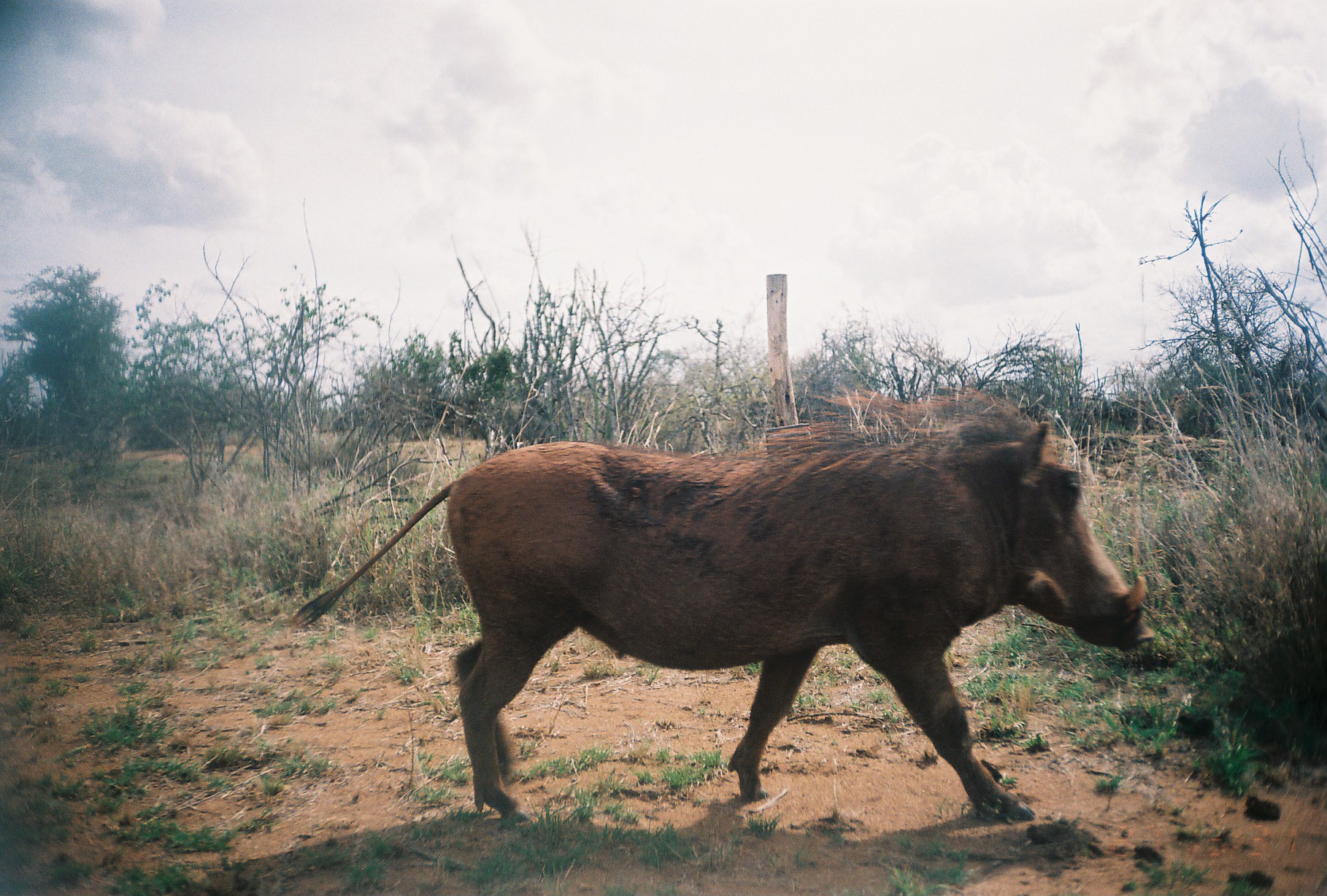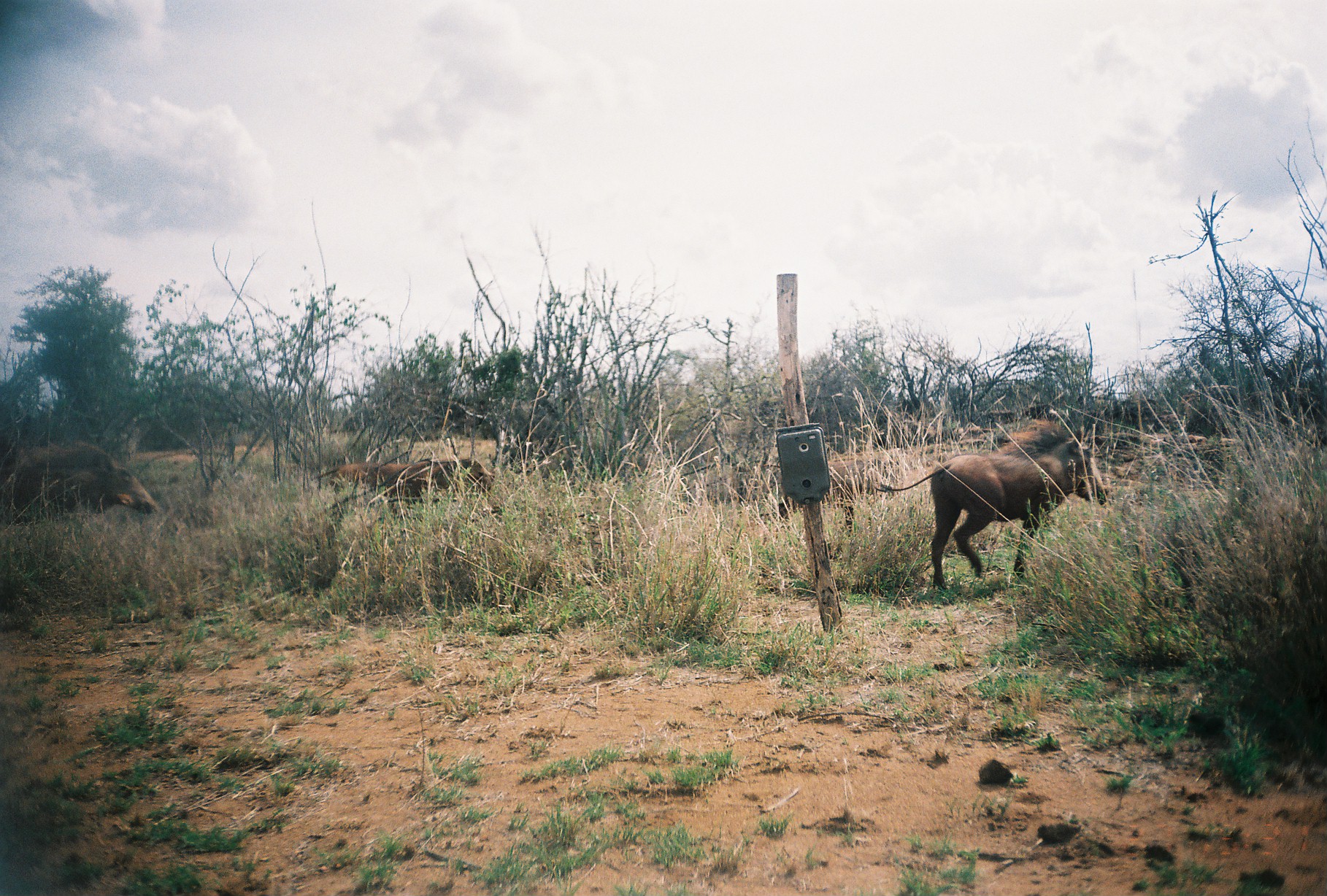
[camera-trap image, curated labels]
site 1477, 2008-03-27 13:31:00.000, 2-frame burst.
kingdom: Animalia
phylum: Chordata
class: Mammalia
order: Artiodactyla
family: Suidae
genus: Phacochoerus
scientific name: Phacochoerus africanus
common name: common warthog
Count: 1.